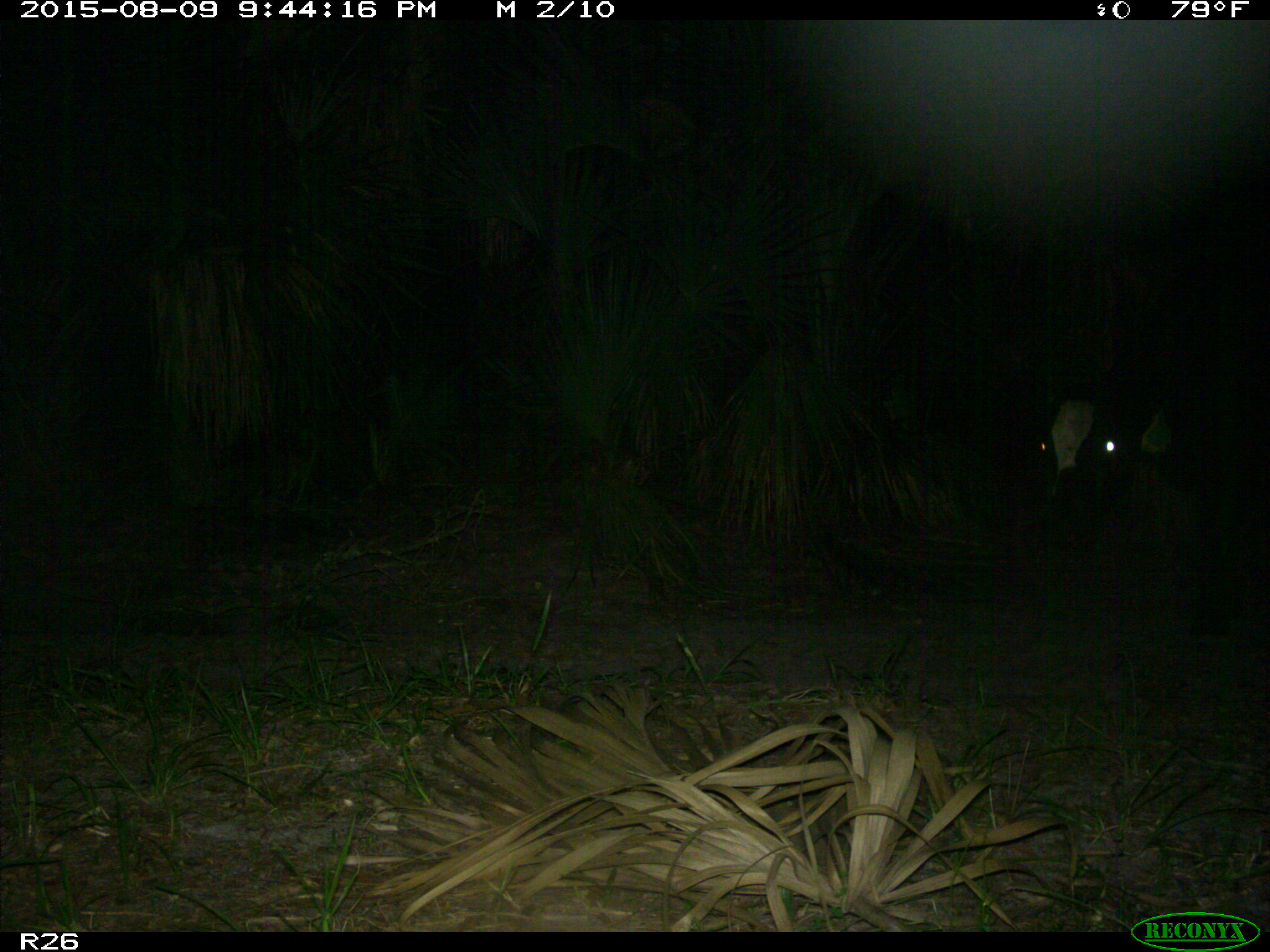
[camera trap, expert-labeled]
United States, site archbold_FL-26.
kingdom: Animalia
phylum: Chordata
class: Mammalia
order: Artiodactyla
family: Bovidae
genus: Bos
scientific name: Bos taurus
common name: domestic cow